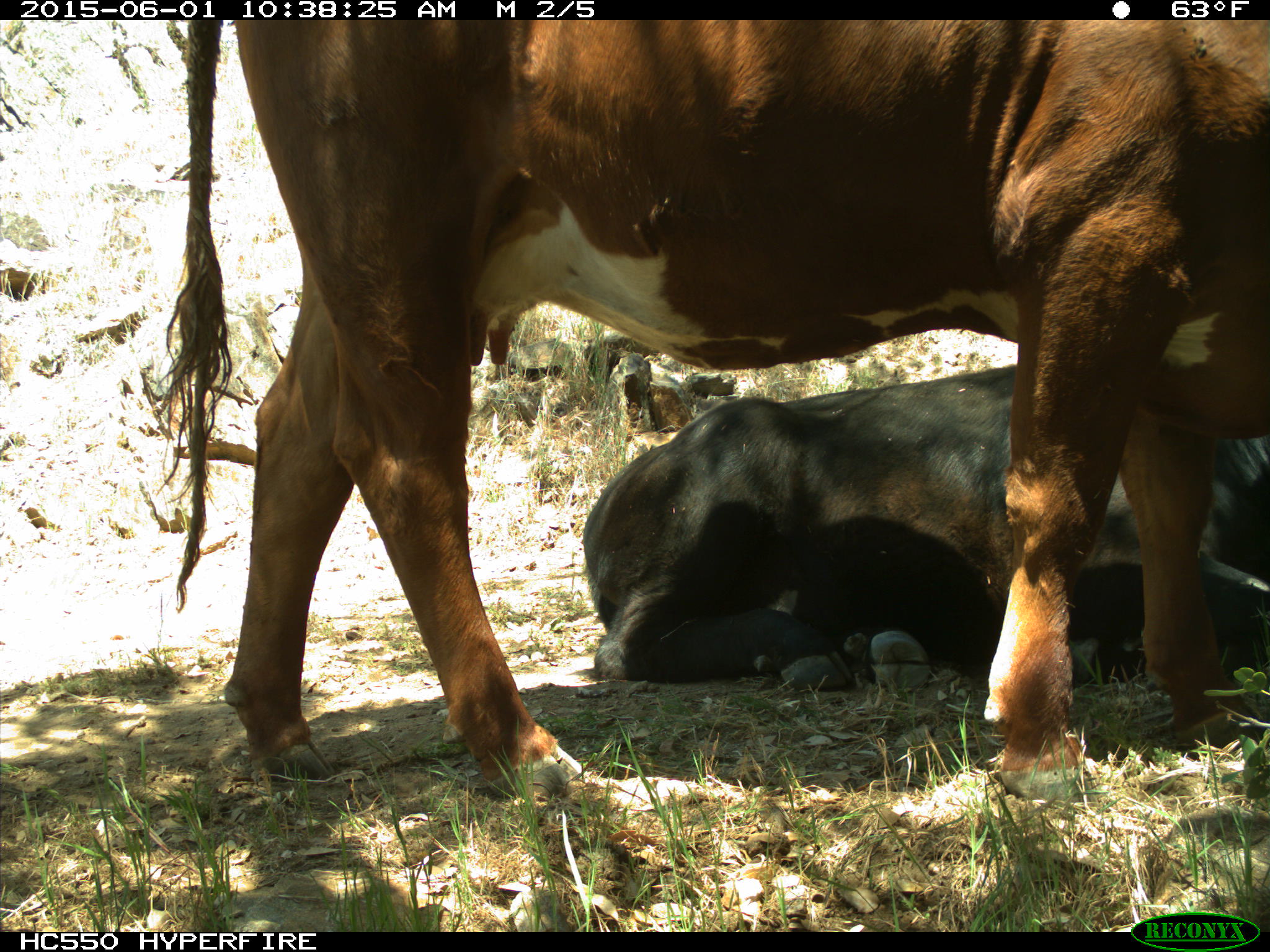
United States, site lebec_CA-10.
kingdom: Animalia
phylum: Chordata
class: Mammalia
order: Artiodactyla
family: Bovidae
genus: Bos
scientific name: Bos taurus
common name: domestic cow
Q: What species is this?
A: Bos taurus (domestic cow).